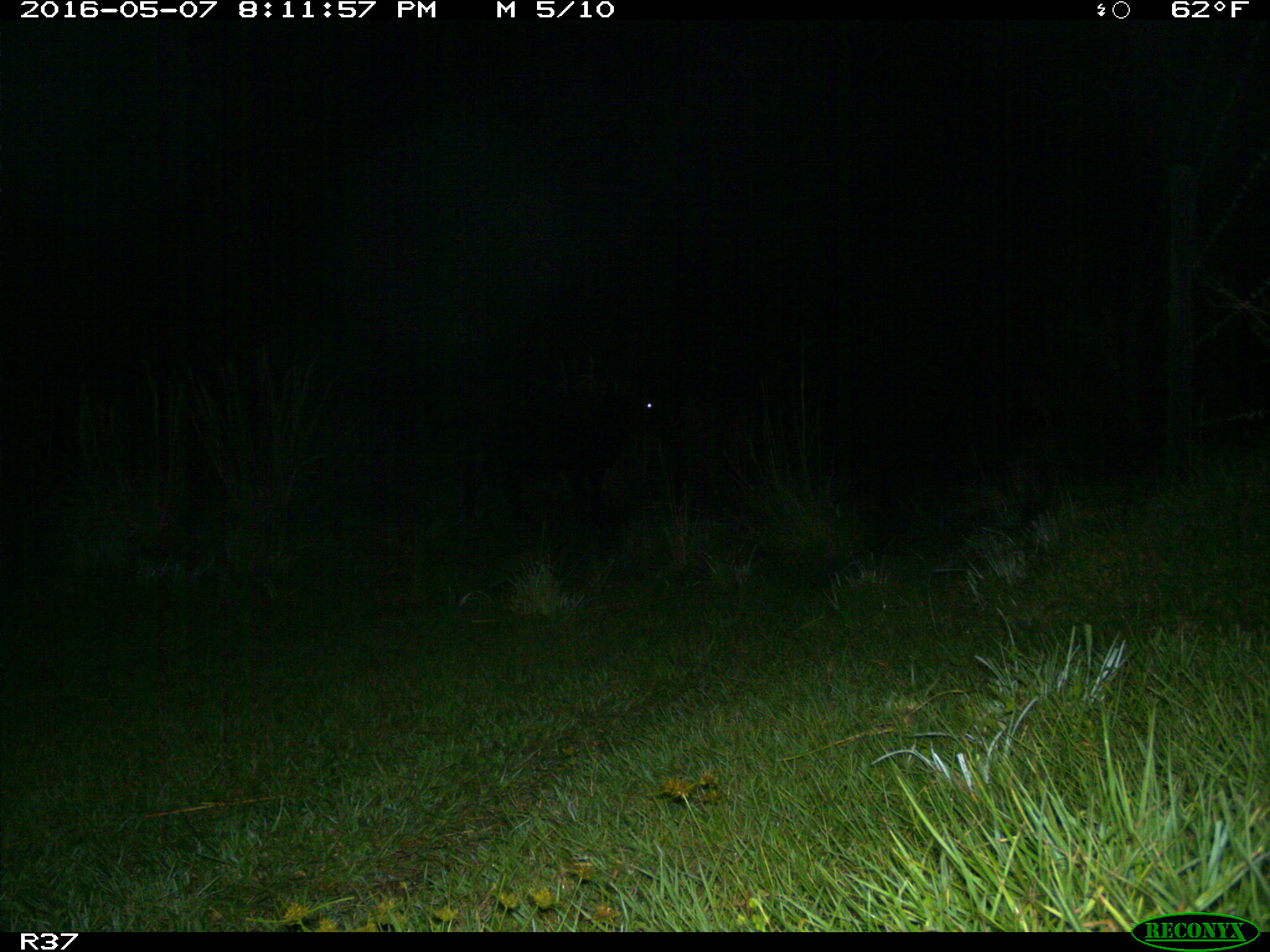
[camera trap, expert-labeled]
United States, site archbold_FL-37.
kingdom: Animalia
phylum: Chordata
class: Mammalia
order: Artiodactyla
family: Bovidae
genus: Bos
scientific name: Bos taurus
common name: domestic cow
Bos taurus (domestic cow).